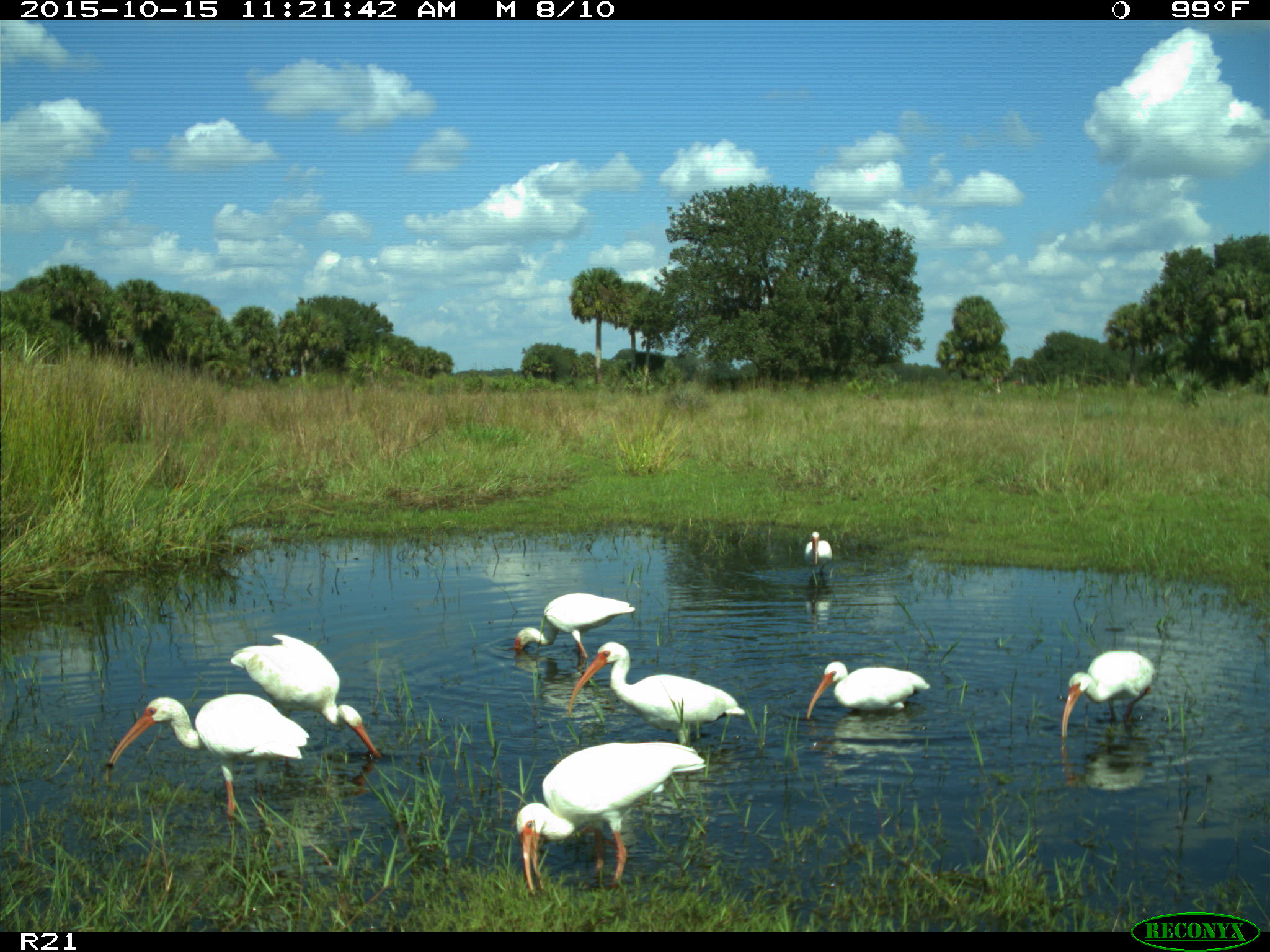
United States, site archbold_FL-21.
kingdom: Animalia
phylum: Chordata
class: Aves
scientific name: Aves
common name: birds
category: unidentified bird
Unidentified bird (birds) (Aves).